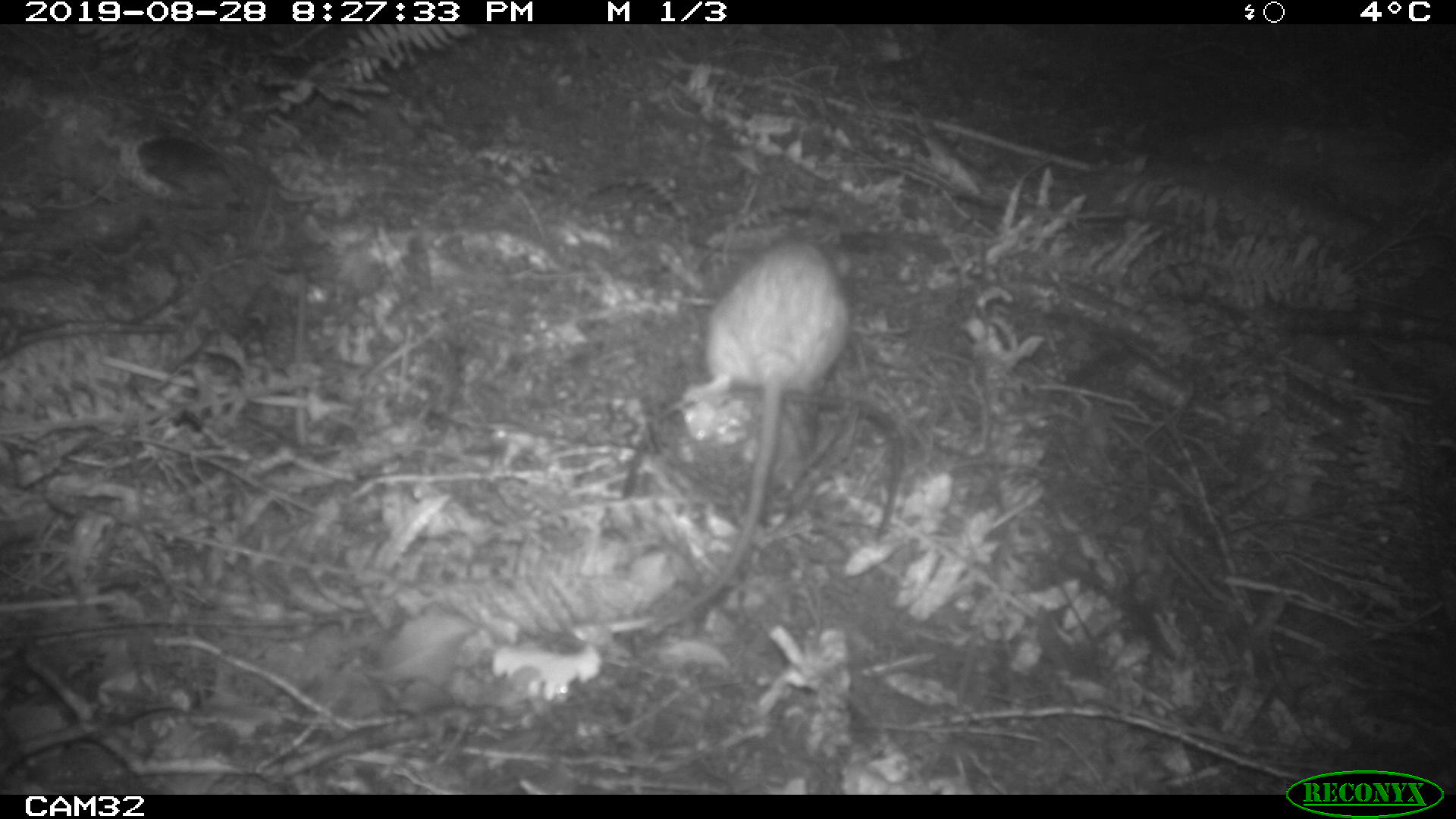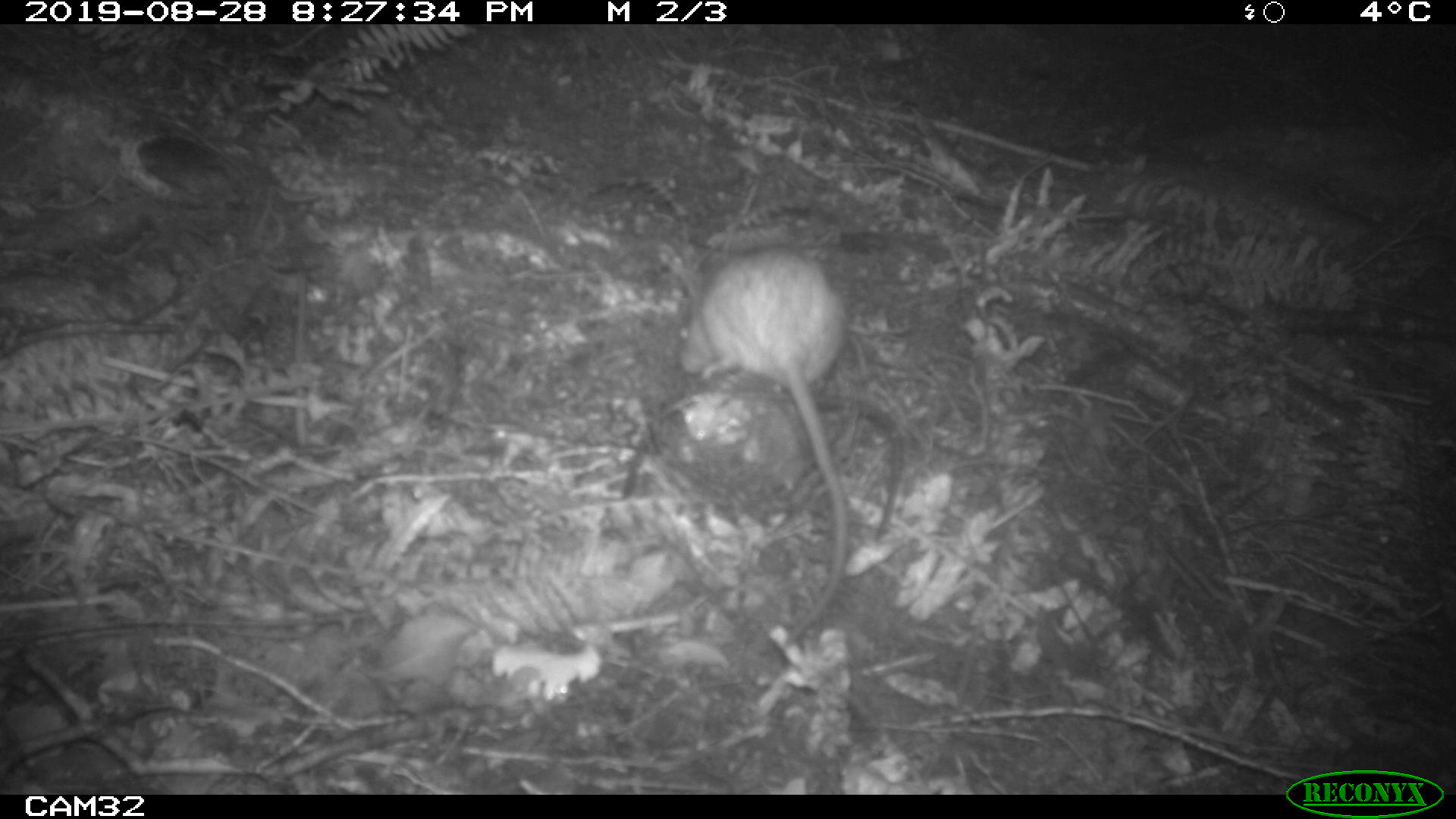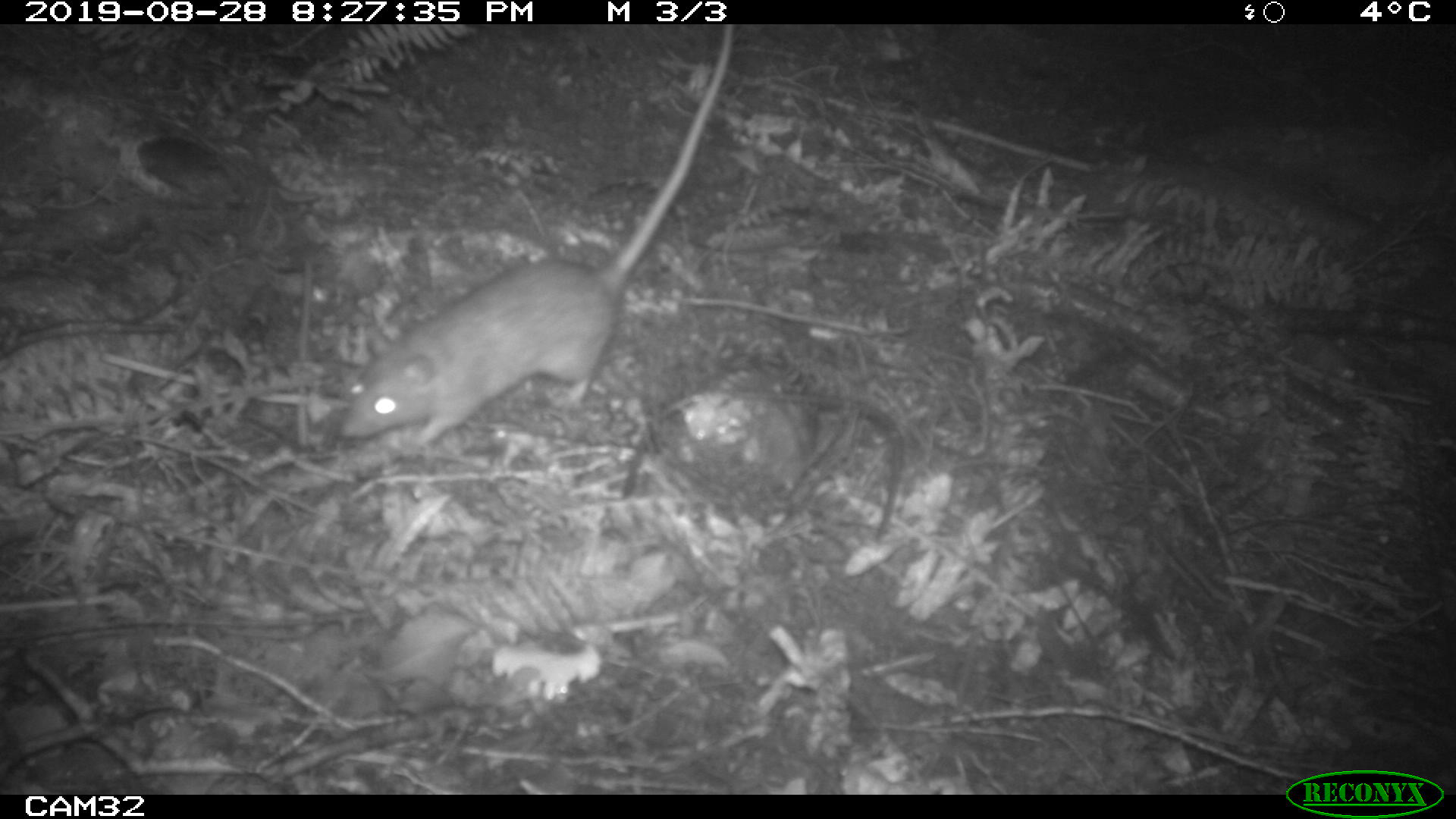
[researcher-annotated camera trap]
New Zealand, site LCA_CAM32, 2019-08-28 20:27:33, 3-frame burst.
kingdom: Animalia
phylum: Chordata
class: Mammalia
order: Rodentia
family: Muridae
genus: Rattus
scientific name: Rattus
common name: rat